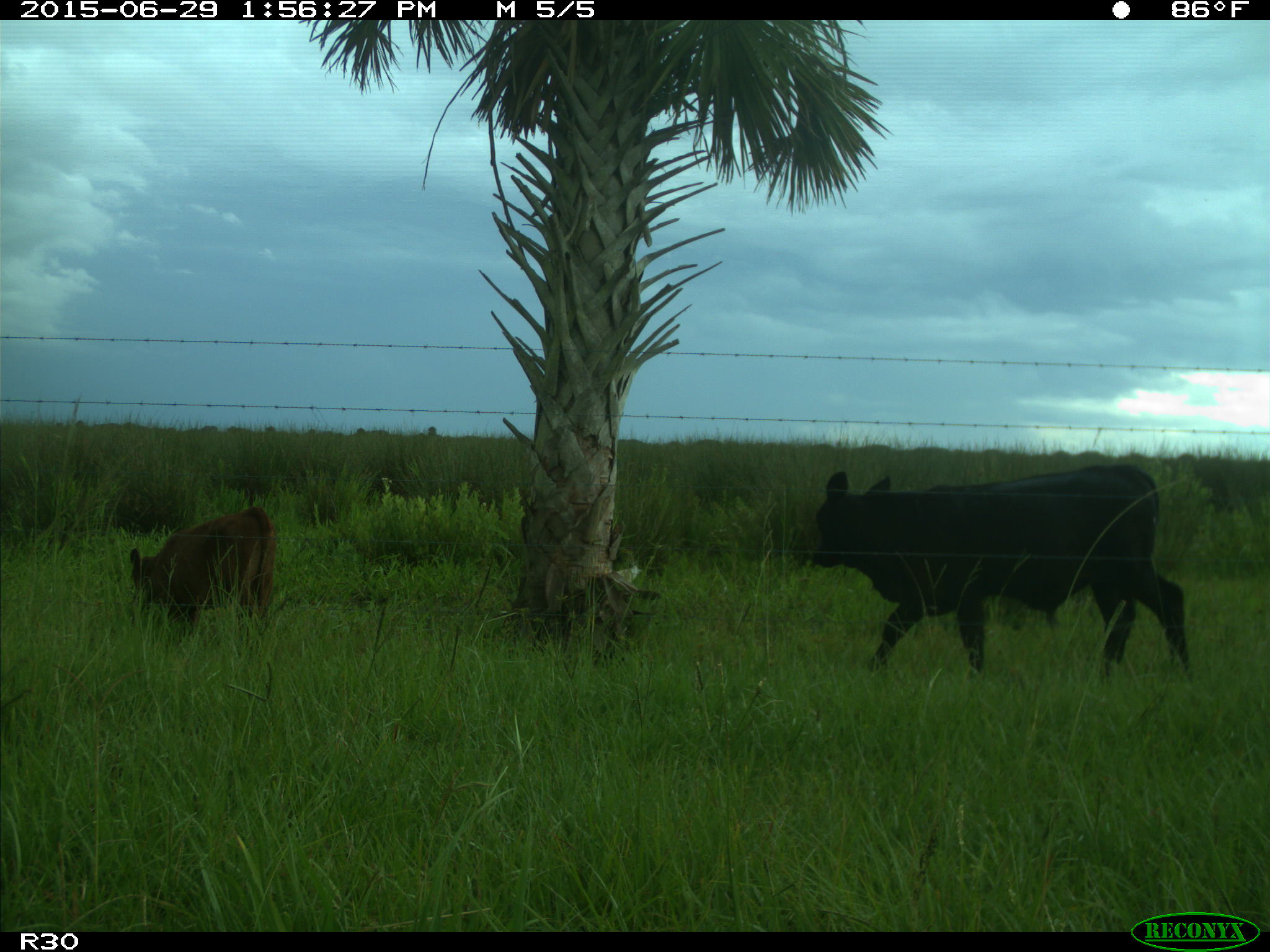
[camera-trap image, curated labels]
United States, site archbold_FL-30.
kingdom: Animalia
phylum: Chordata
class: Mammalia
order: Artiodactyla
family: Bovidae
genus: Bos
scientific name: Bos taurus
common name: domestic cow